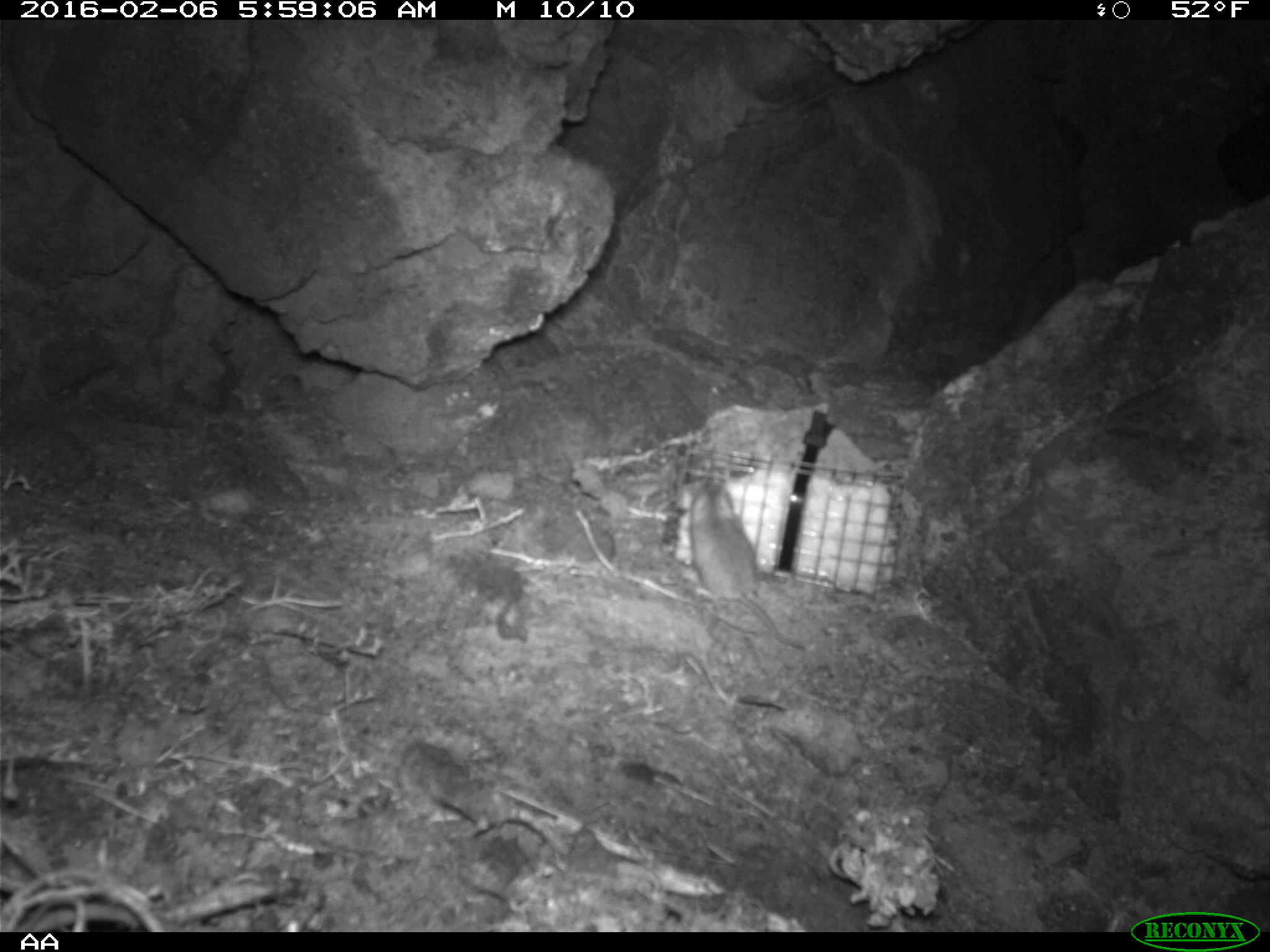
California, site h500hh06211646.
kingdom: Animalia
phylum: Chordata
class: Mammalia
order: Rodentia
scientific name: Rodentia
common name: rodent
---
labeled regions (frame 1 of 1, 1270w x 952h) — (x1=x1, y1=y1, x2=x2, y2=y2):
rodent: (x1=688, y1=476, x2=808, y2=651)